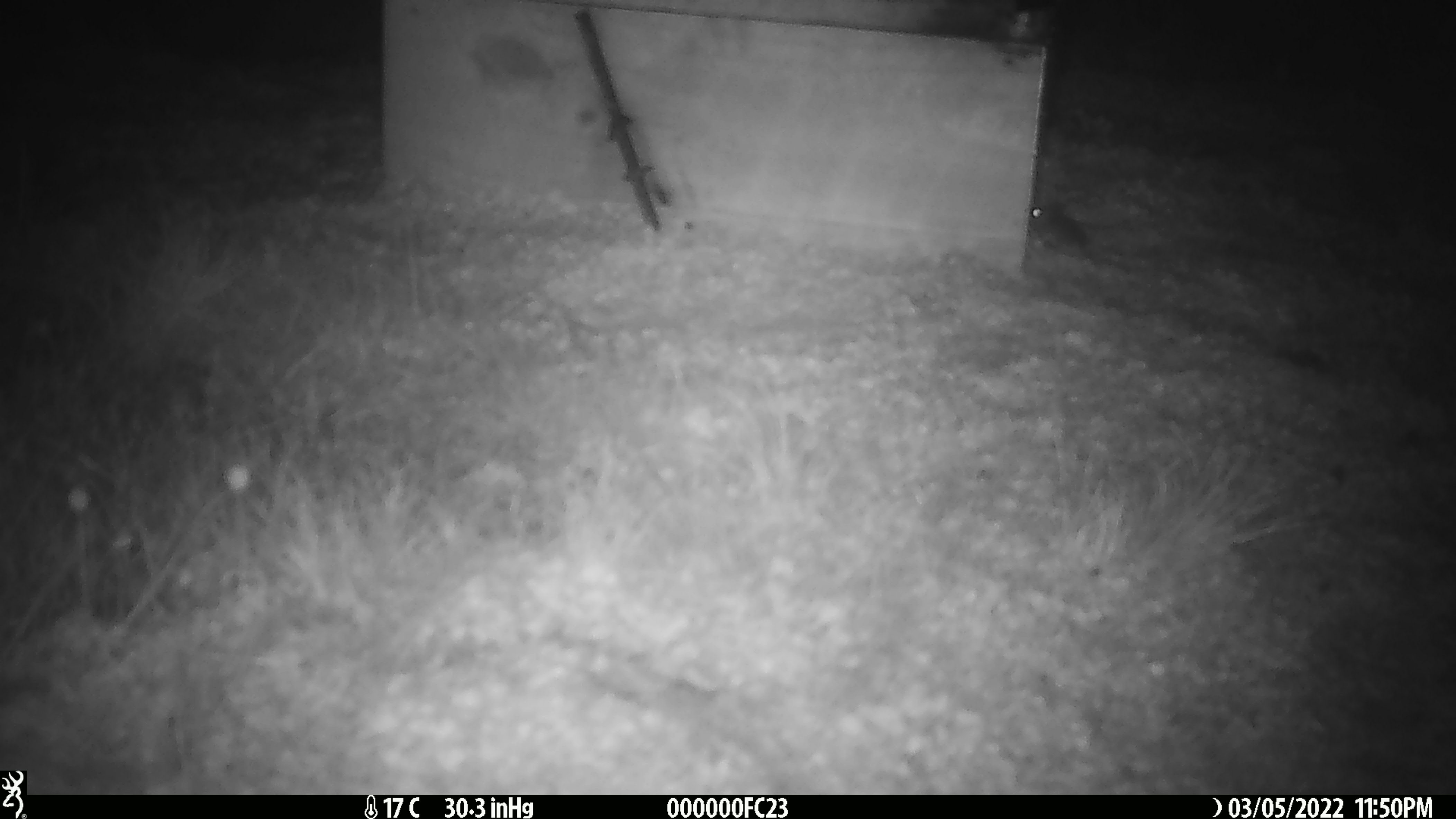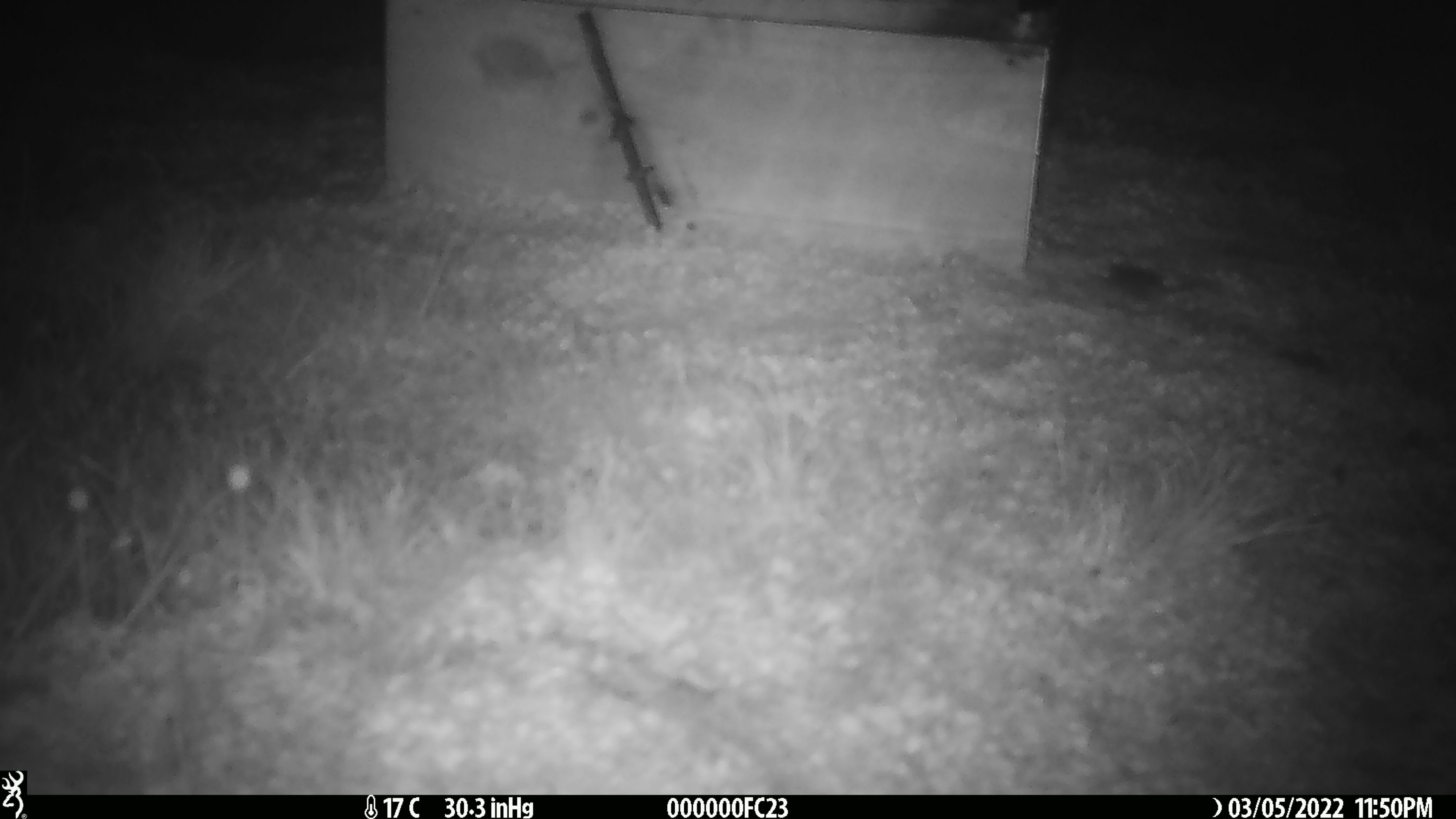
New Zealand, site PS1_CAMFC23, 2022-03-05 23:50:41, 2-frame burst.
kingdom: Animalia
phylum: Chordata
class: Mammalia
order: Rodentia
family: Muridae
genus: Mus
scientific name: Mus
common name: mouse